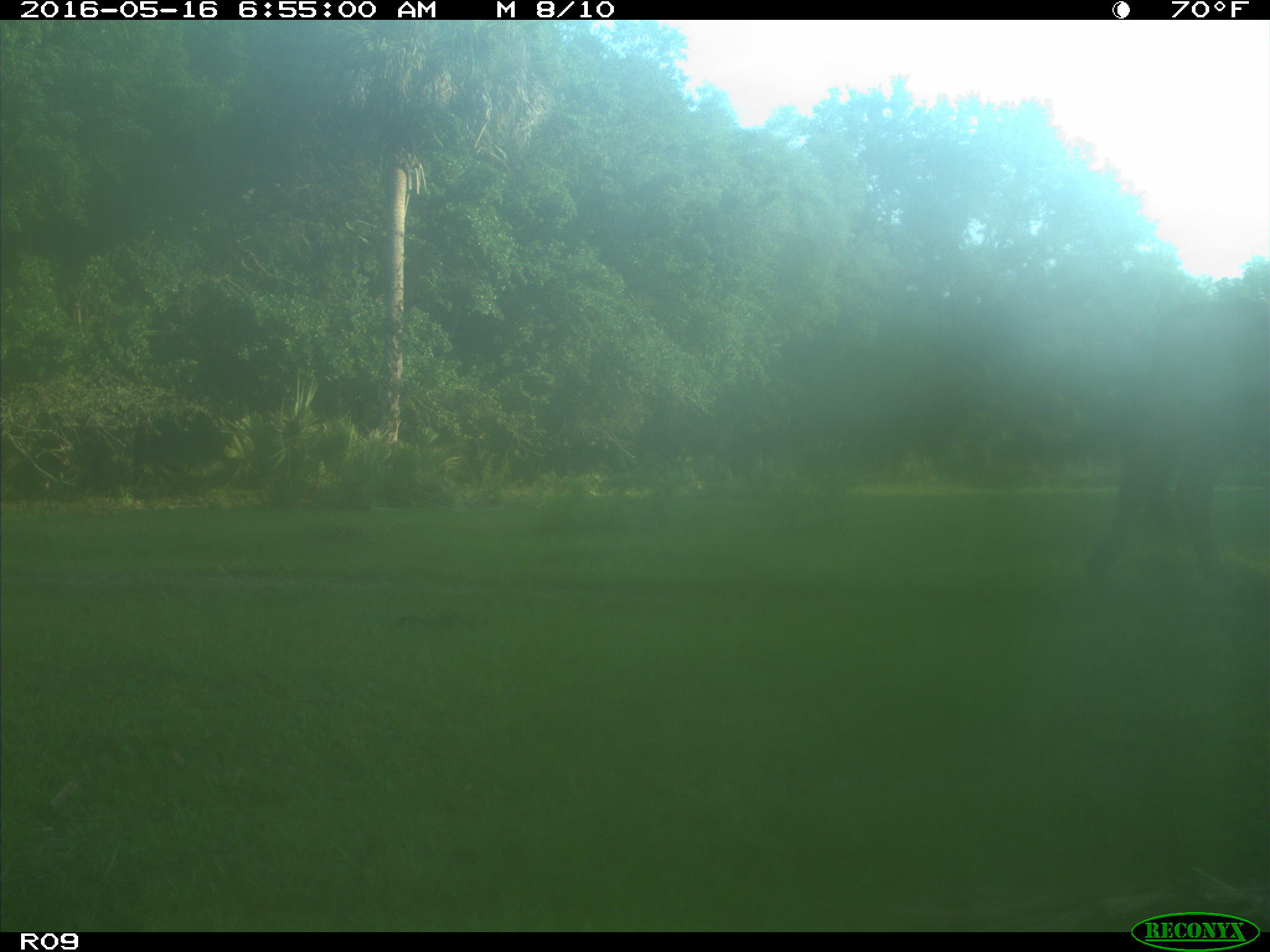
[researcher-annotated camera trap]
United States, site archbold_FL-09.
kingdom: Animalia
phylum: Chordata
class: Mammalia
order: Artiodactyla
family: Bovidae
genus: Bos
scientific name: Bos taurus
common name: domestic cow